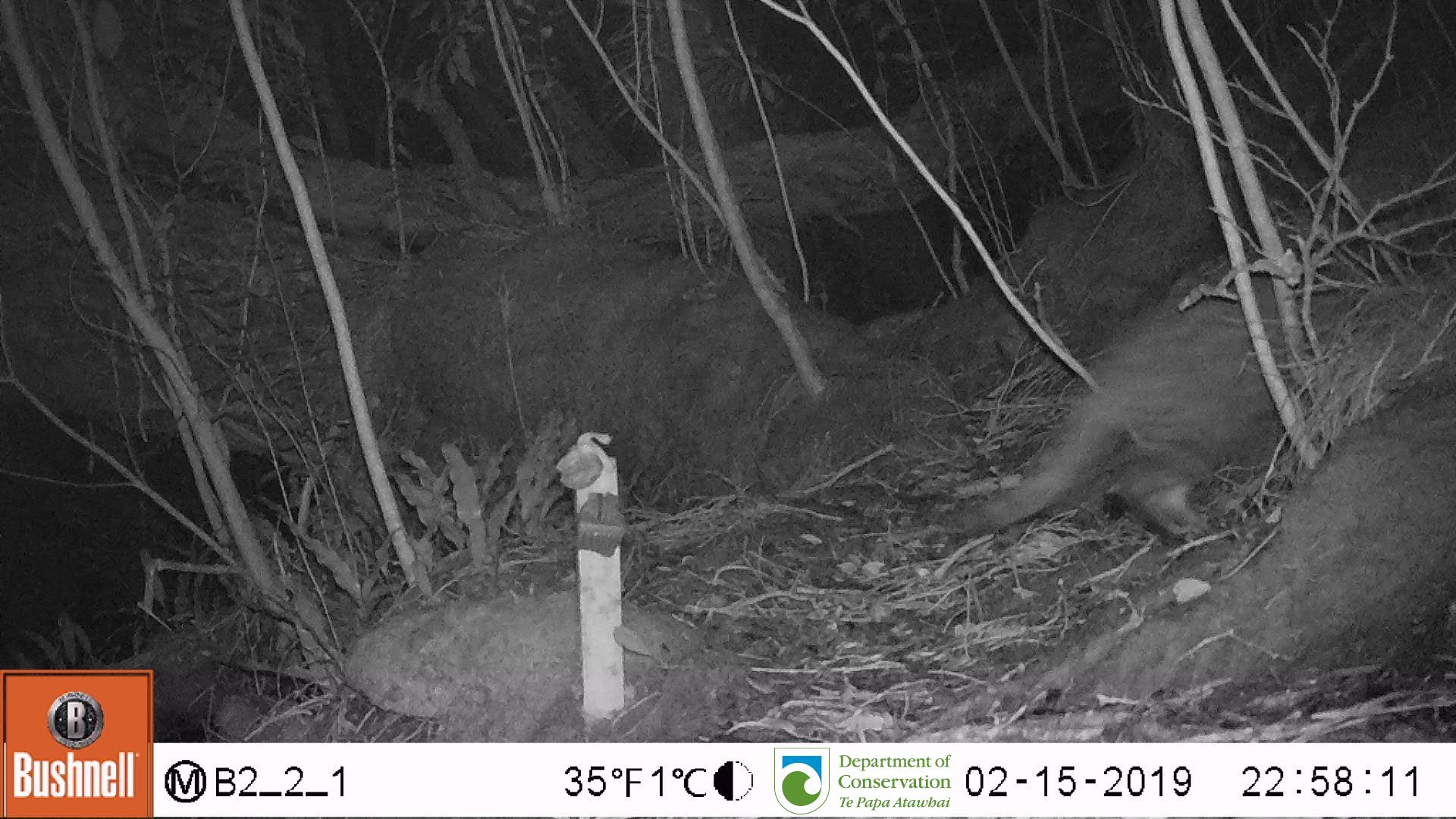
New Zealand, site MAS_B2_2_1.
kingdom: Animalia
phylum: Chordata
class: Mammalia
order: Carnivora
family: Felidae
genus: Felis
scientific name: Felis catus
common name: domestic cat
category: cat